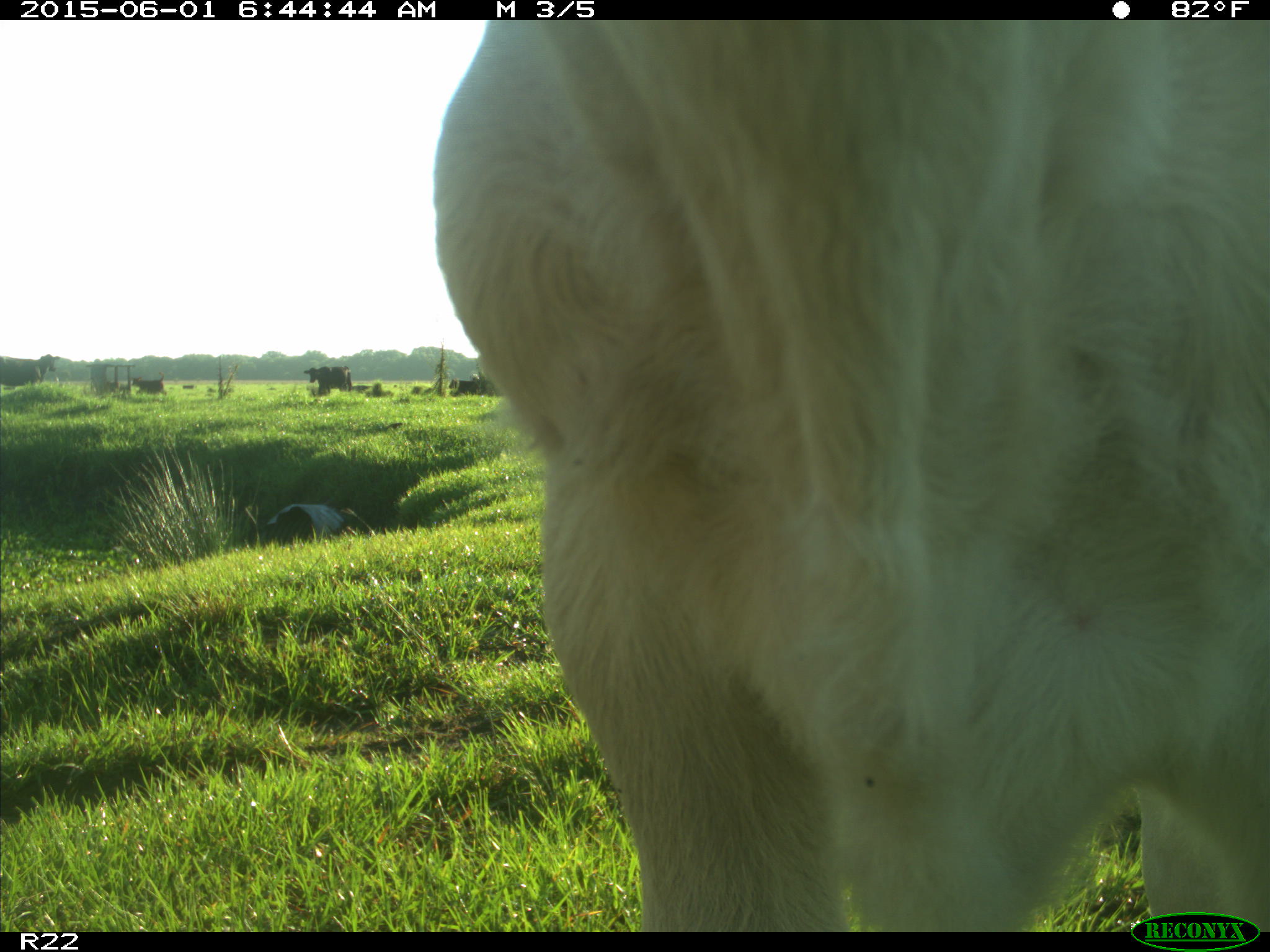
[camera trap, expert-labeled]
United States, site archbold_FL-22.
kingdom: Animalia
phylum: Chordata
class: Mammalia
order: Artiodactyla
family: Bovidae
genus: Bos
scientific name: Bos taurus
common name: domestic cow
Bos taurus (domestic cow).